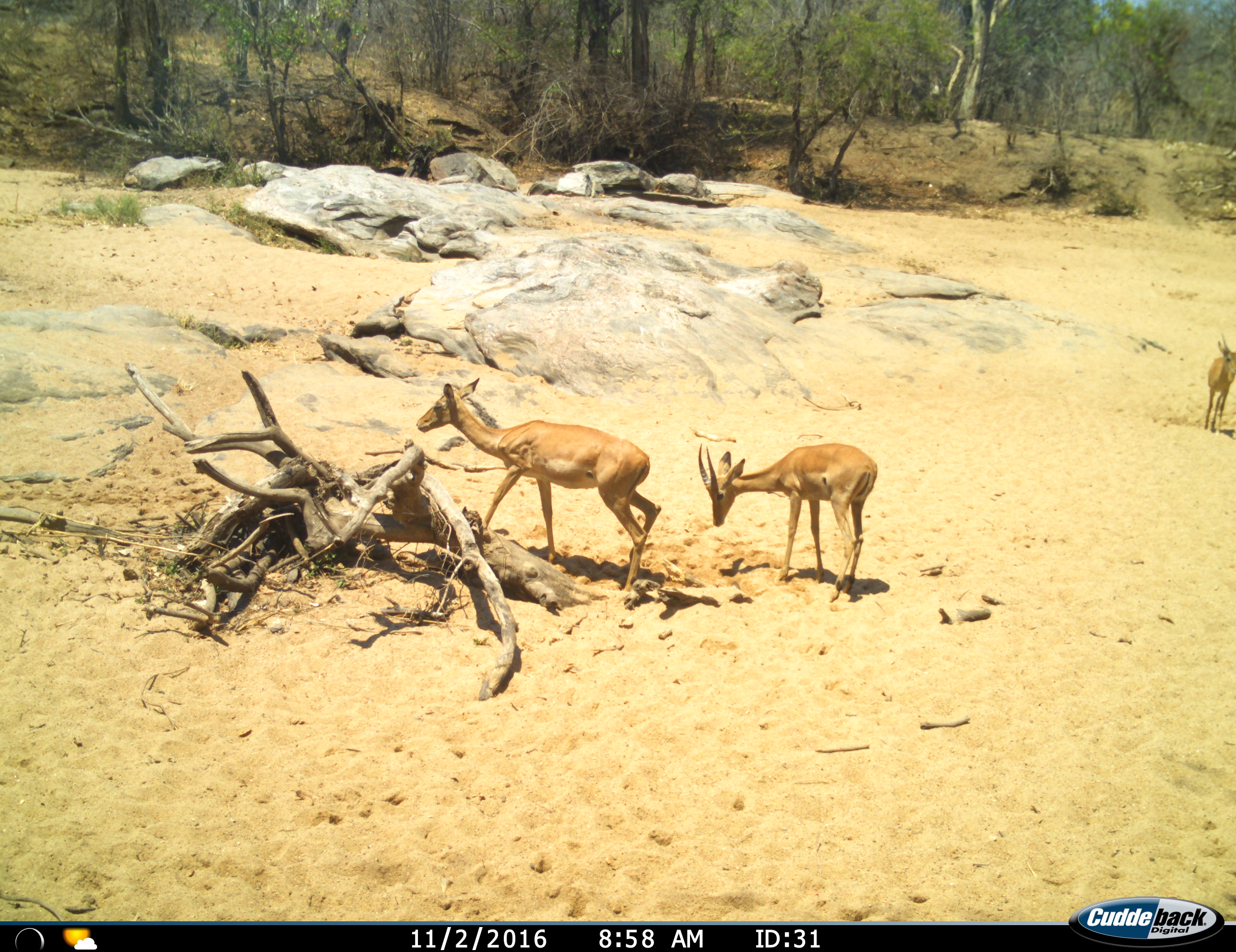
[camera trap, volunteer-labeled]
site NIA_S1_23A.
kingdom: Animalia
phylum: Chordata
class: Mammalia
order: Artiodactyla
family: Bovidae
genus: Aepyceros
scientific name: Aepyceros melampus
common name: impala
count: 3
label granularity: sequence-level